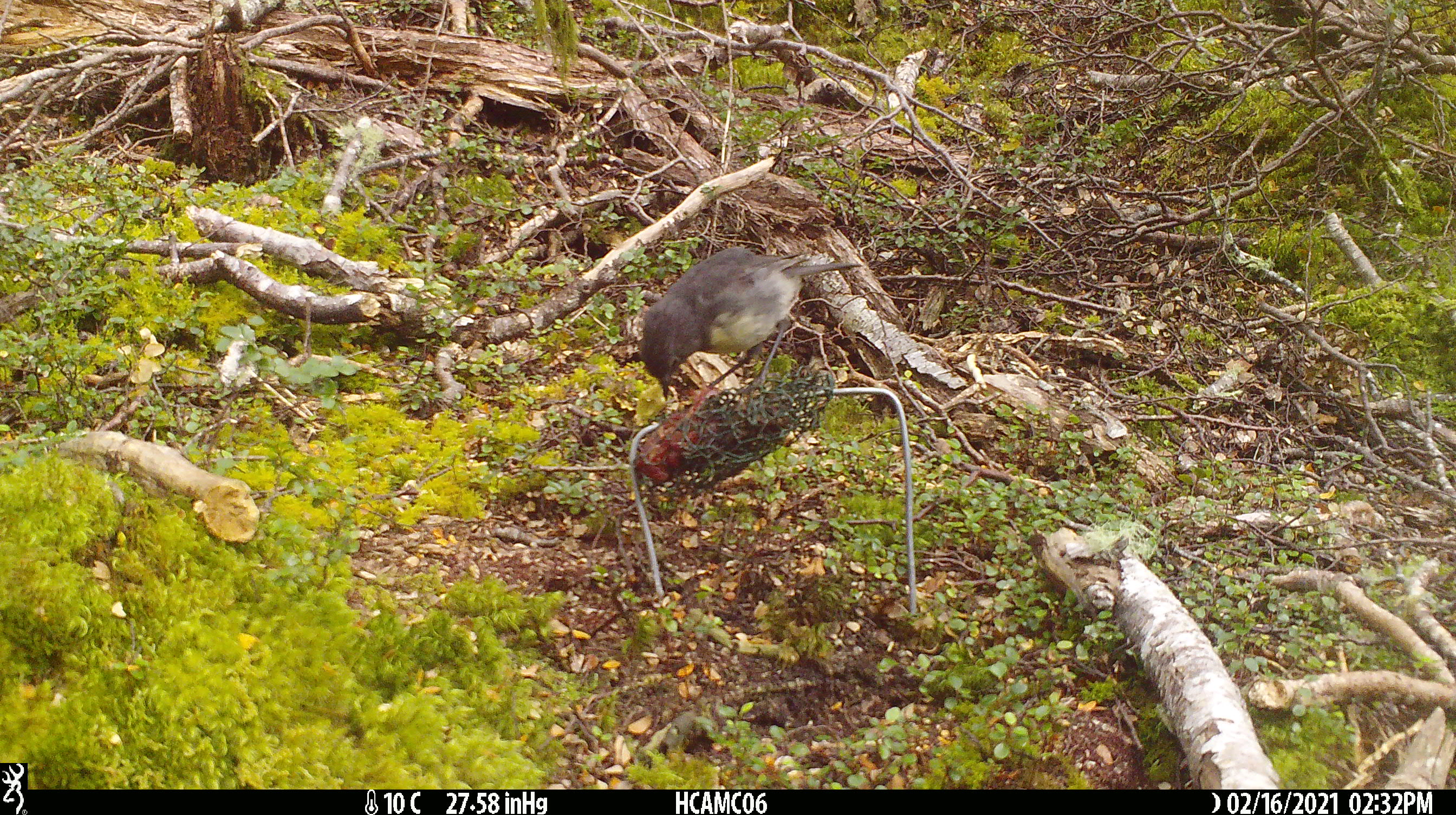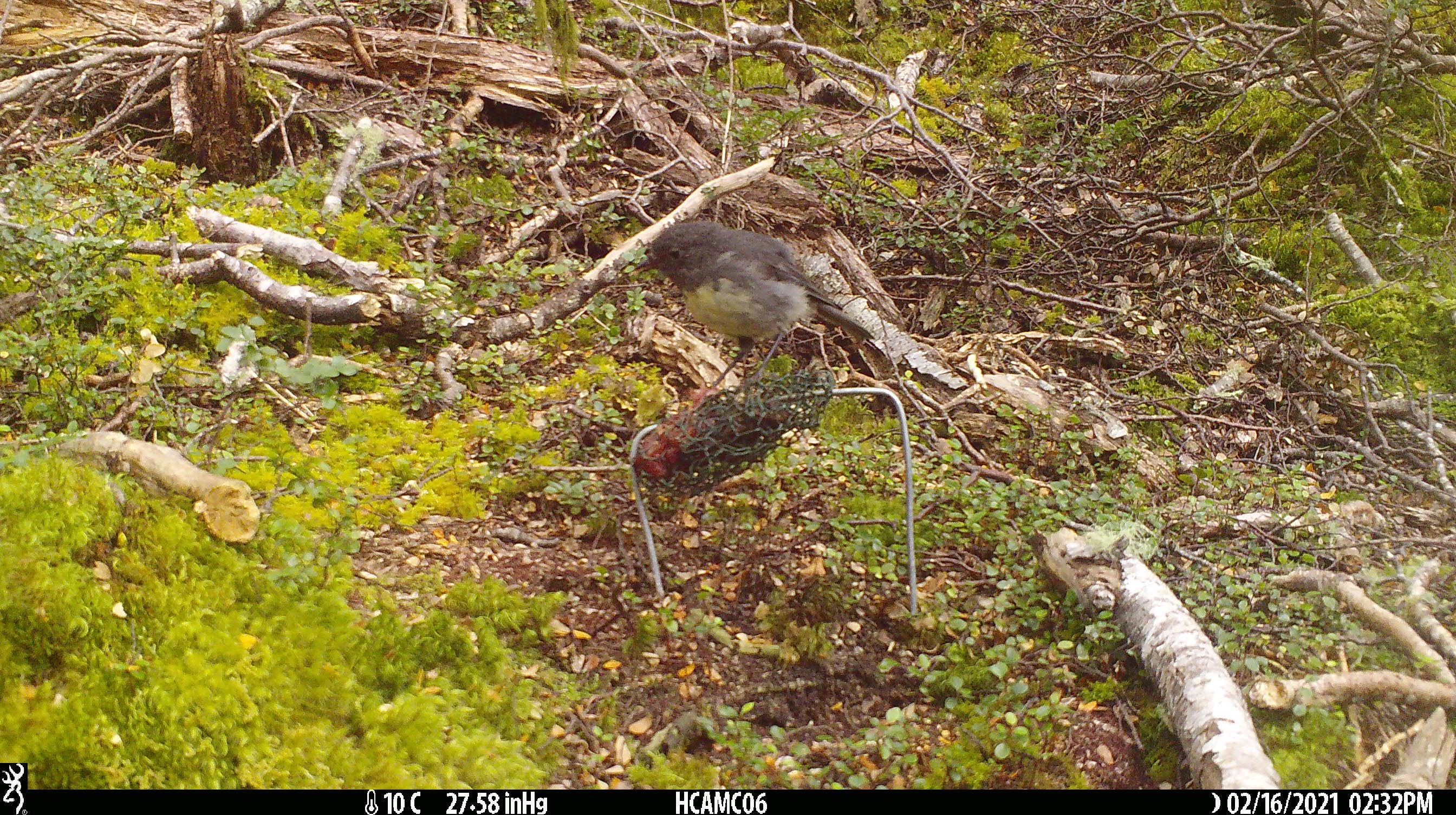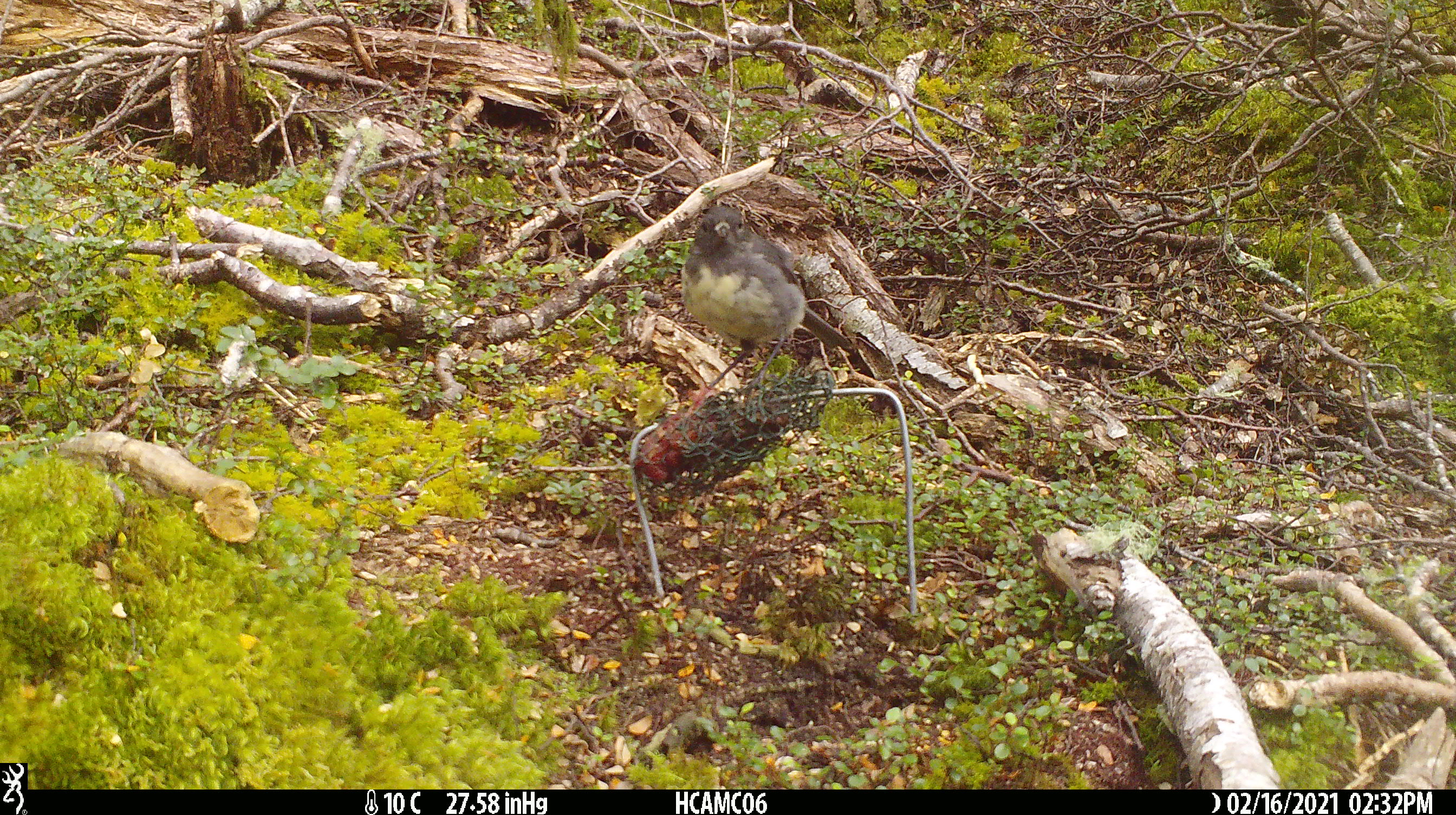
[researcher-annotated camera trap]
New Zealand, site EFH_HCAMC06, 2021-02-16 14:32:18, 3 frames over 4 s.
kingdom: Animalia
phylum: Chordata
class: Aves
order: Passeriformes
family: Petroicidae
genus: Petroica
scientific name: Petroica australis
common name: new zealand robin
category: robin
Robin (new zealand robin) (Petroica australis).